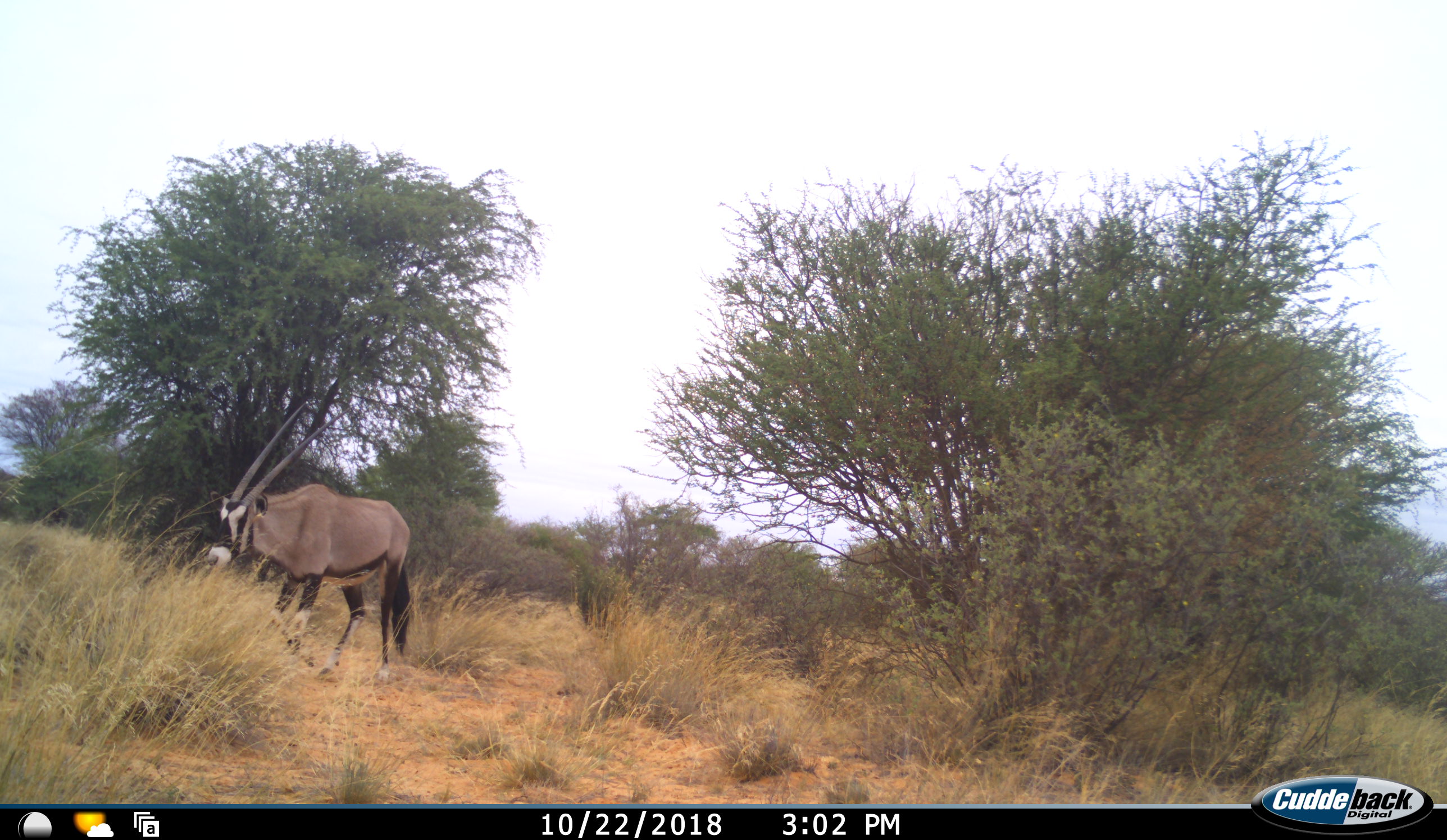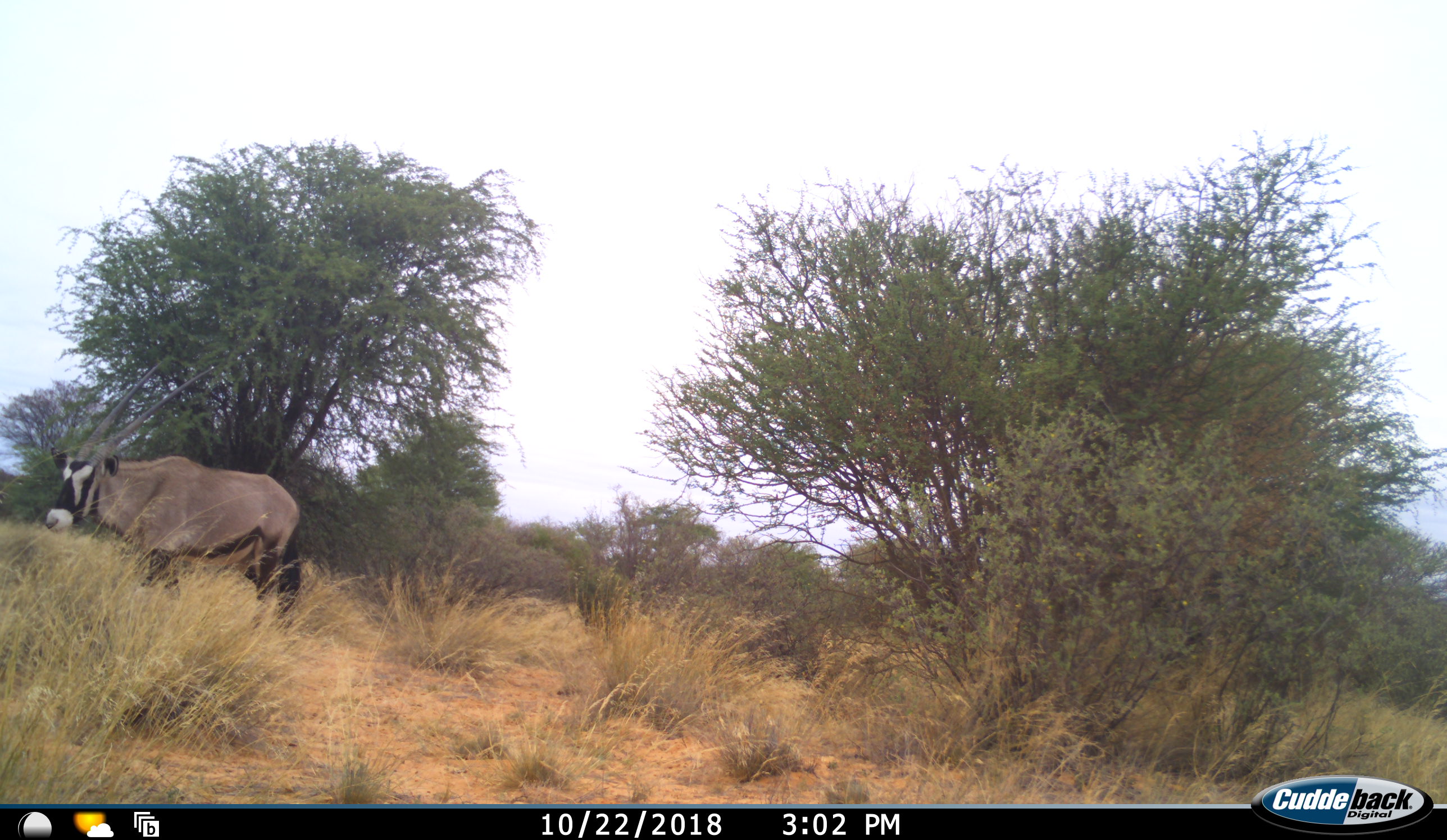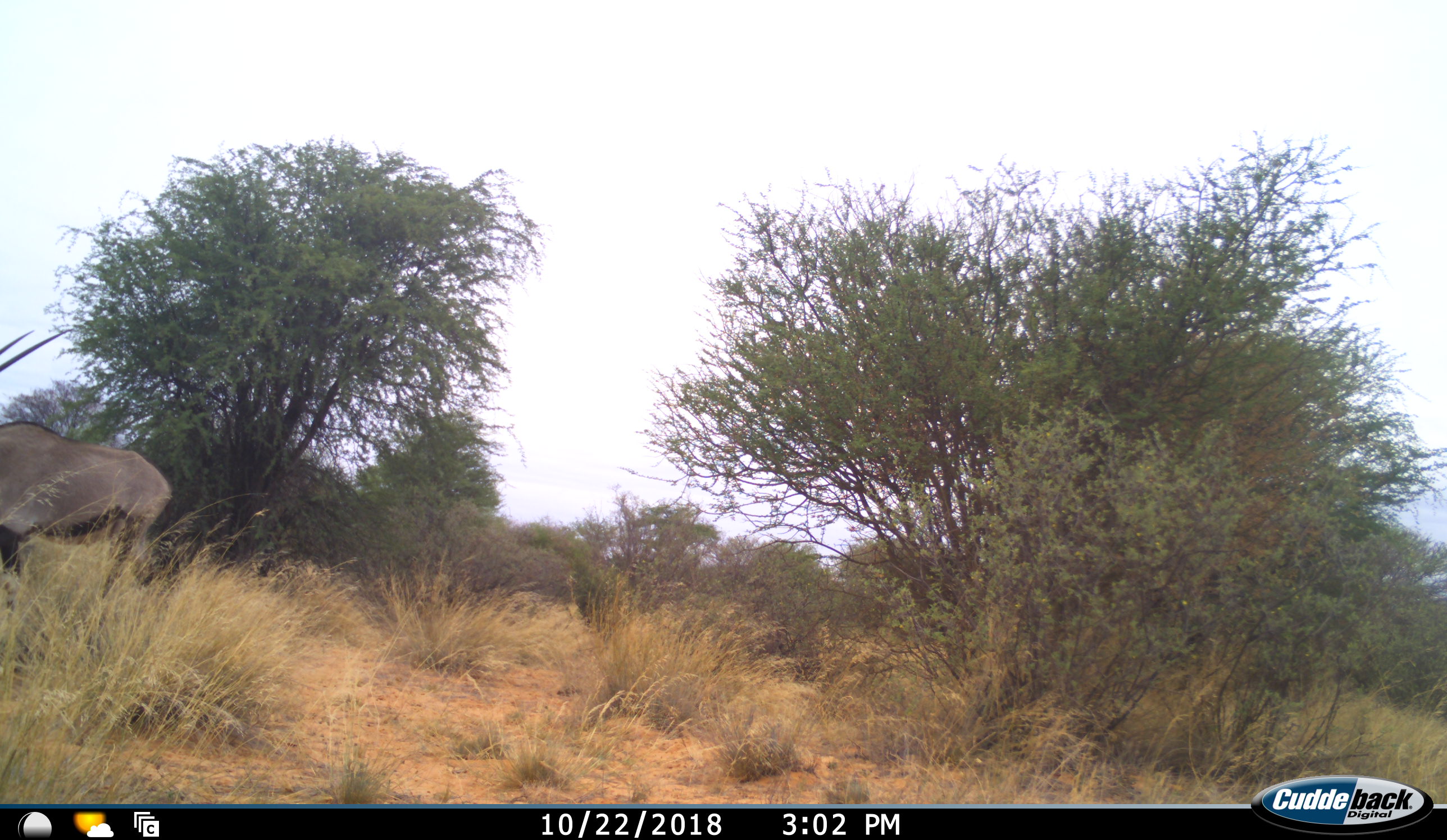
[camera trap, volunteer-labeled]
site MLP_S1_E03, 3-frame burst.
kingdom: Animalia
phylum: Chordata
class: Mammalia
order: Artiodactyla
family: Bovidae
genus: Oryx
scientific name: Oryx gazella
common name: gemsbok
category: oryx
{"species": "oryx (gemsbok) (Oryx gazella)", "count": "1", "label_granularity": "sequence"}